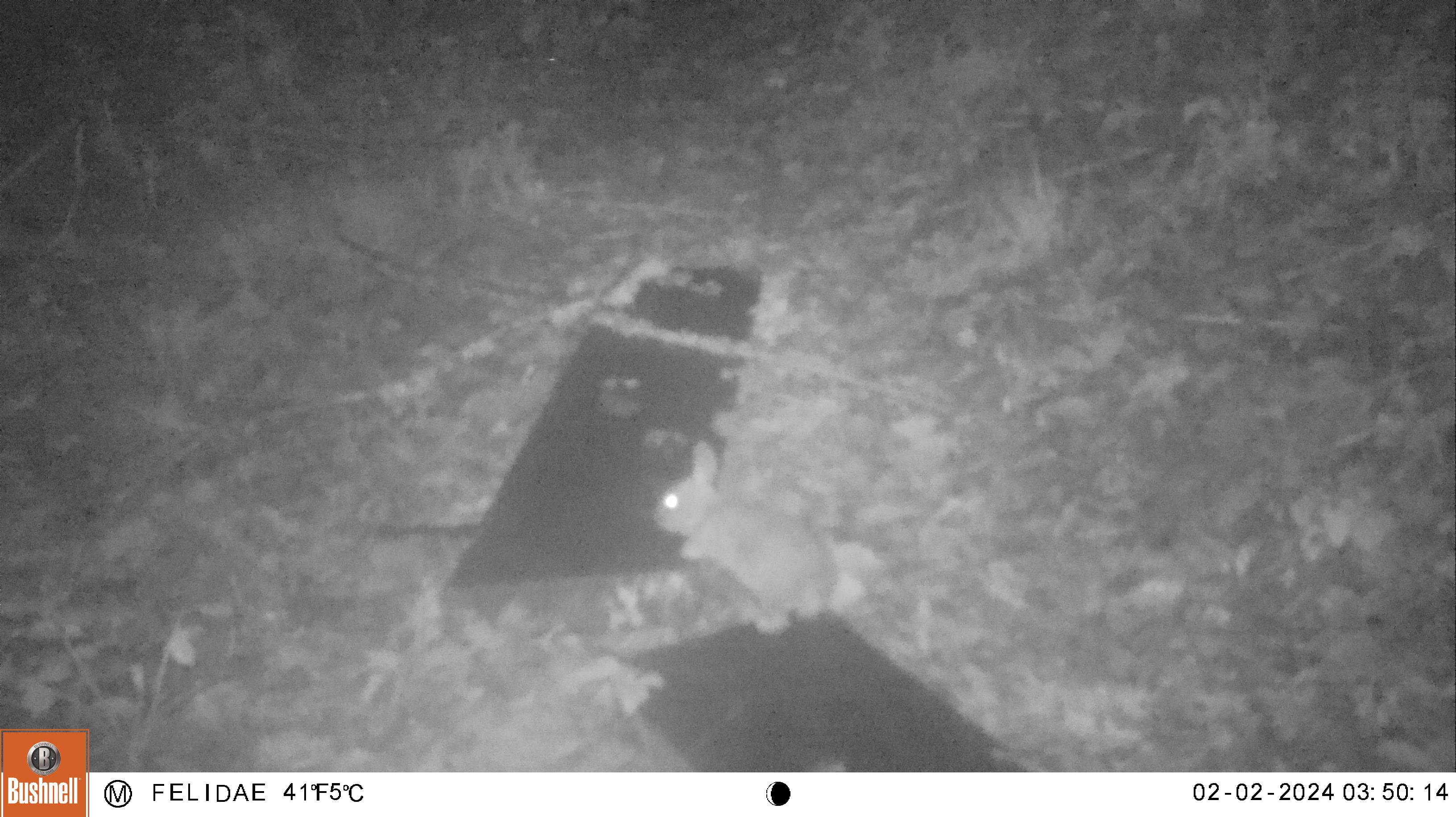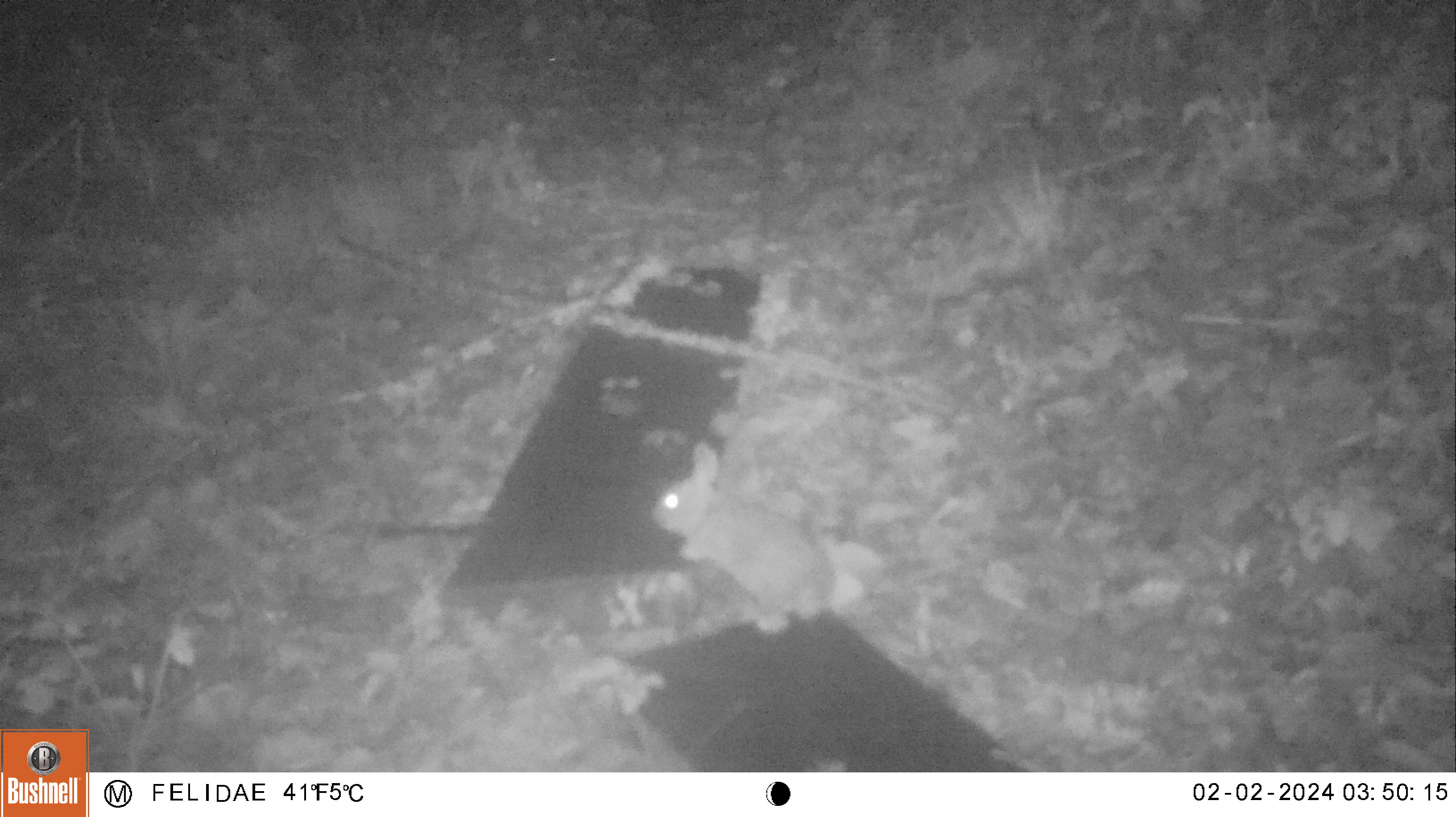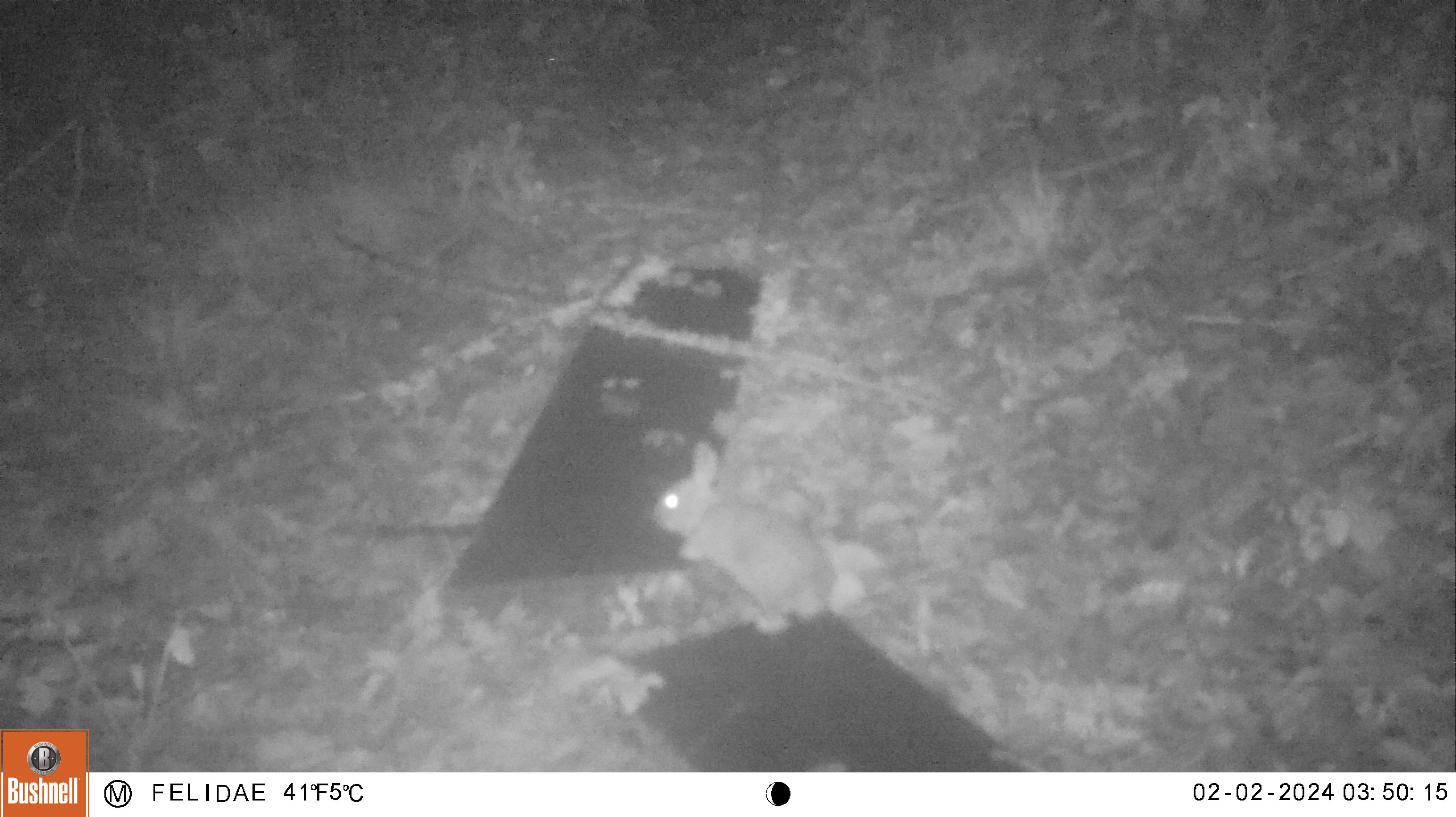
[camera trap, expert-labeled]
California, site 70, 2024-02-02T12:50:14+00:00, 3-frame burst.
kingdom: Animalia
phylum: Chordata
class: Mammalia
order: Lagomorpha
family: Leporidae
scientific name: Leporidae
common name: rabbit